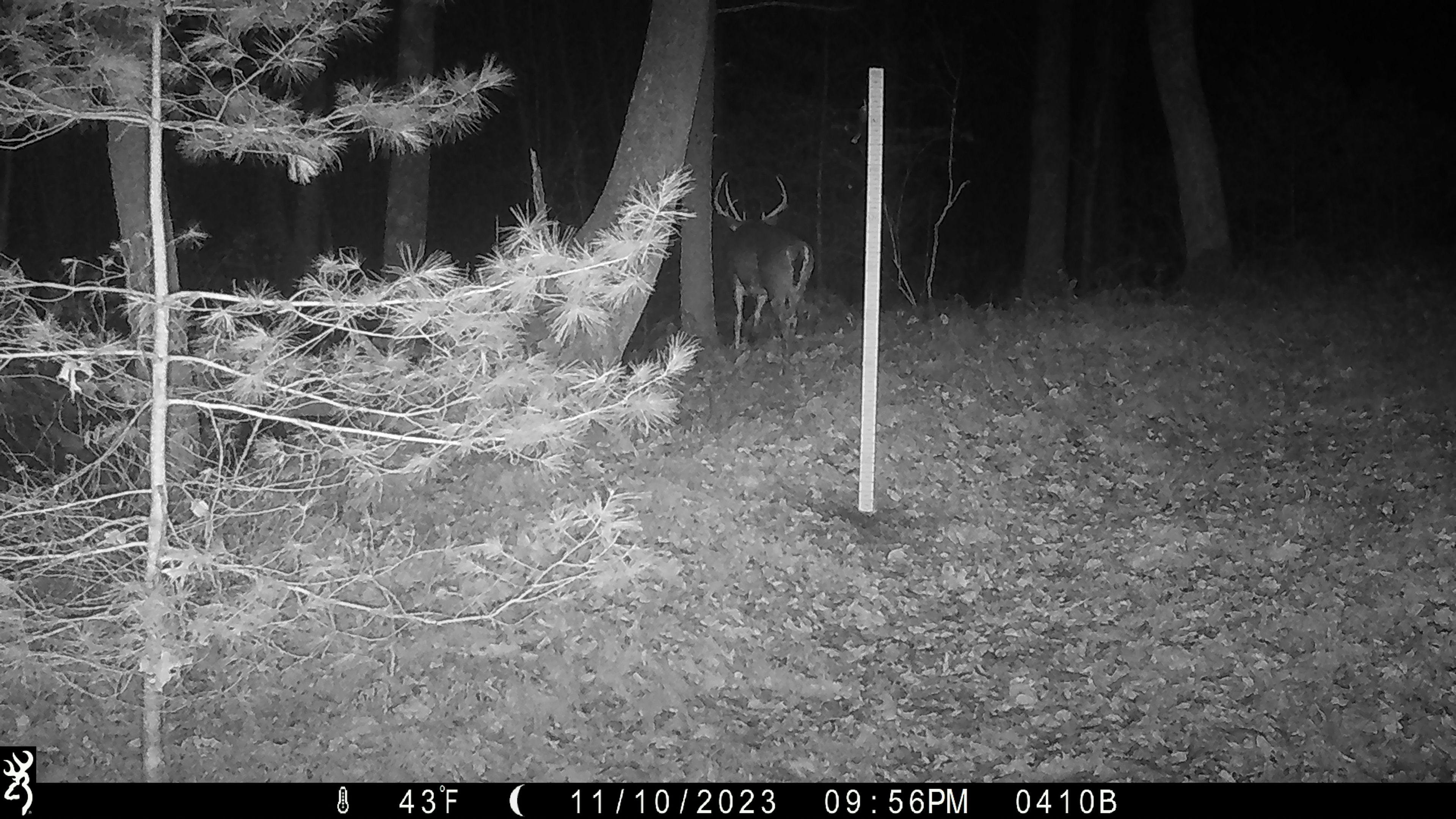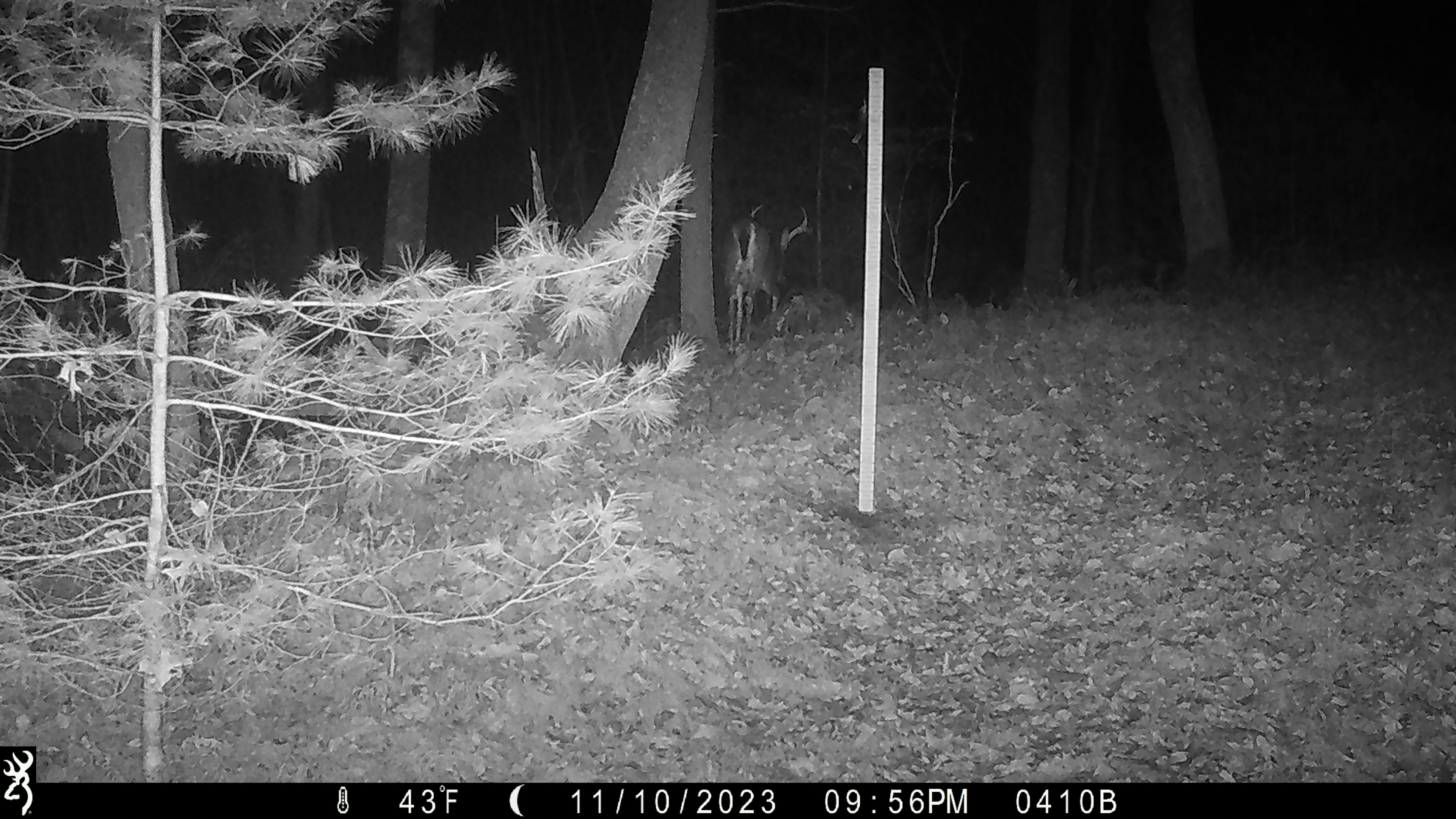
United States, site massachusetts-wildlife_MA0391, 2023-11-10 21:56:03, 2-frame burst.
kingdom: Animalia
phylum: Chordata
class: Mammalia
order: Artiodactyla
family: Cervidae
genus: Odocoileus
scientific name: Odocoileus virginianus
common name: white-tailed deer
White-tailed deer (Odocoileus virginianus).